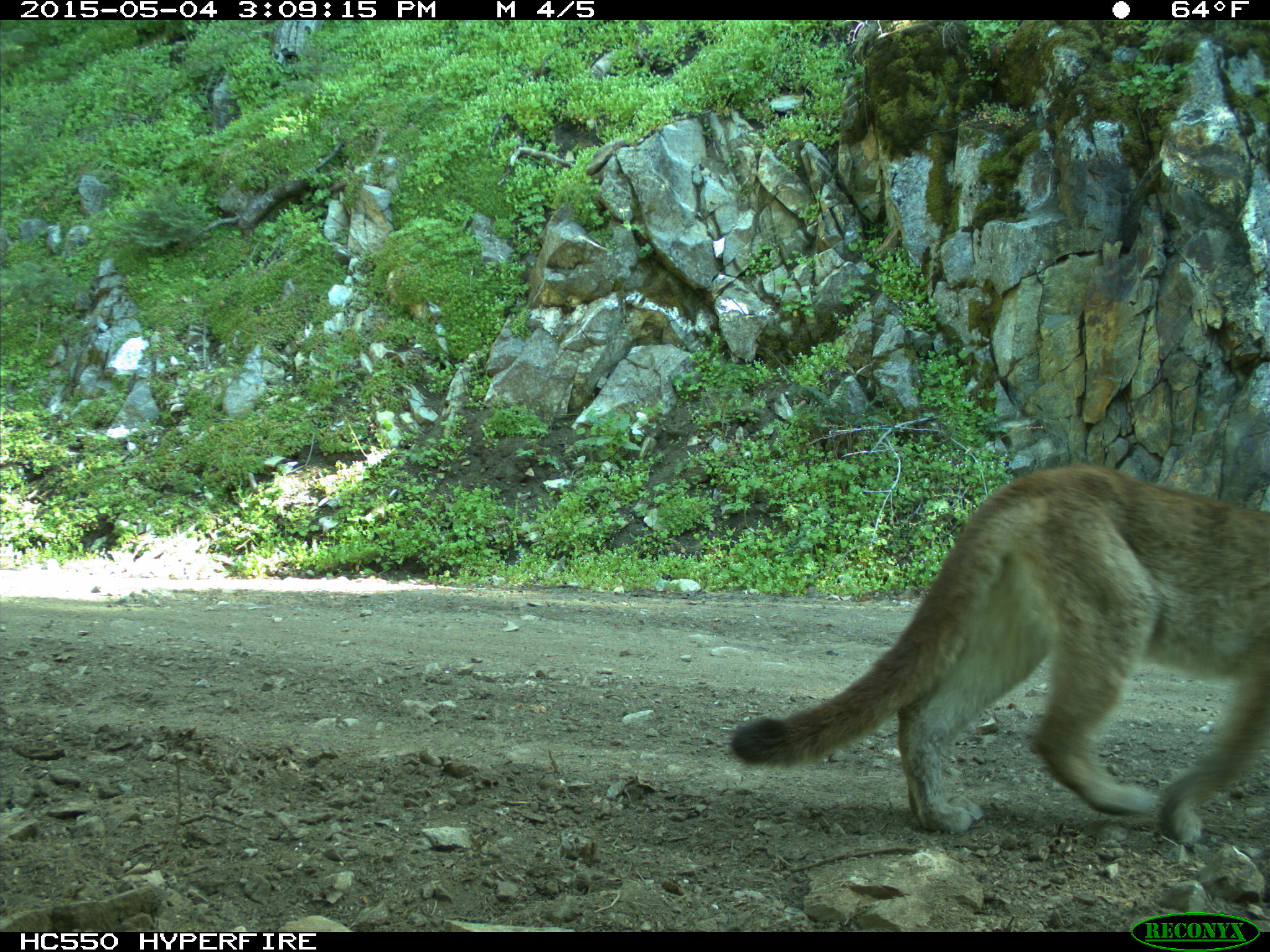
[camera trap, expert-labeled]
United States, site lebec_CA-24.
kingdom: Animalia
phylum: Chordata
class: Mammalia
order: Carnivora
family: Felidae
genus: Puma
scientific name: Puma concolor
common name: mountain lion